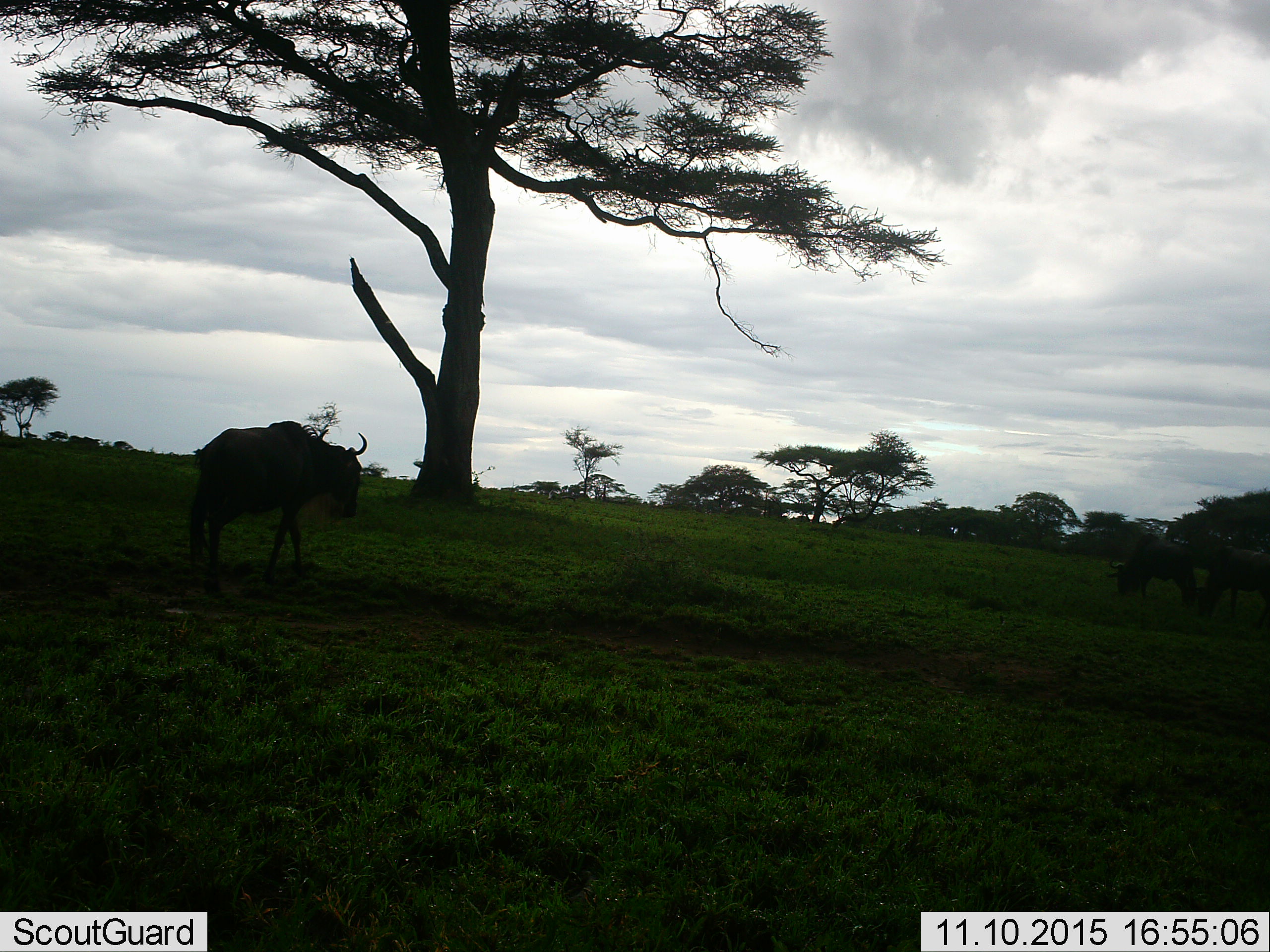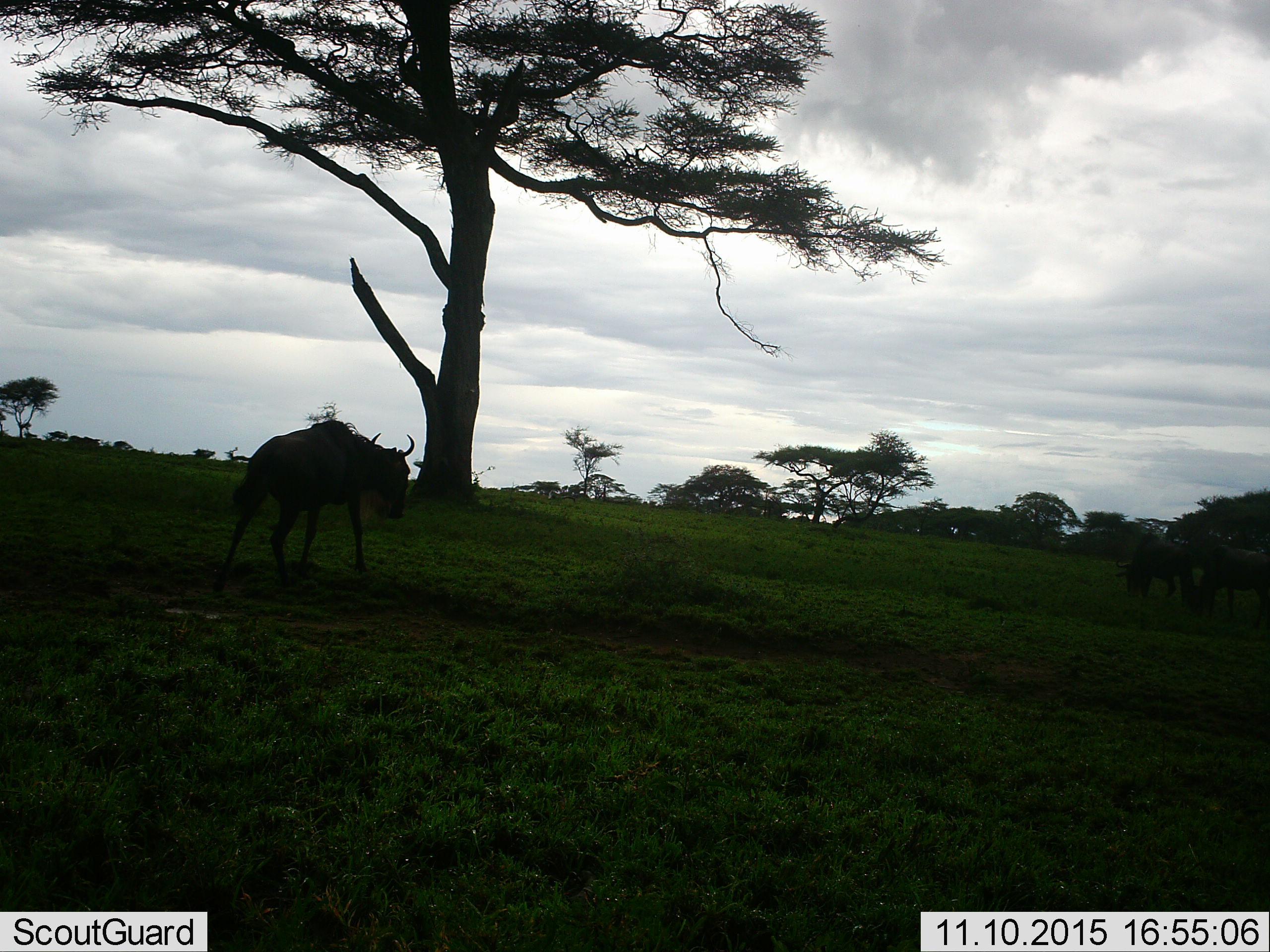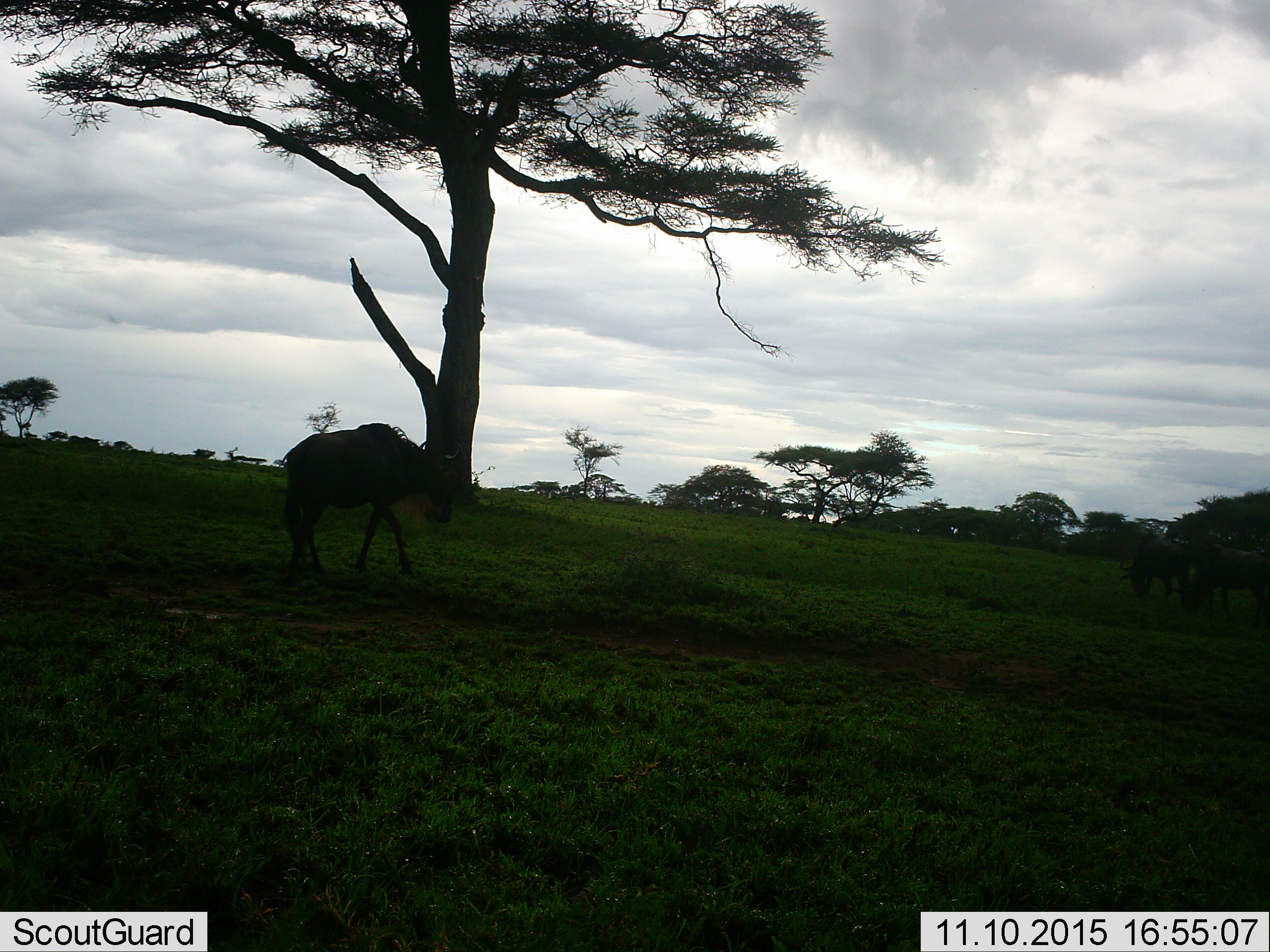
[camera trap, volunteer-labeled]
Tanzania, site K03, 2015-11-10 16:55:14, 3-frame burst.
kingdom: Animalia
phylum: Chordata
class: Mammalia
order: Artiodactyla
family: Bovidae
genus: Connochaetes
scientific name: Connochaetes taurinus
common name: blue wildebeest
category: wildebeest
Wildebeest (blue wildebeest) (Connochaetes taurinus), count 3. Behavior (volunteer vote fractions): standing 40%, resting 0%, moving 80%, interacting 0%. Young present (vote fraction): 0%. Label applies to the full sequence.